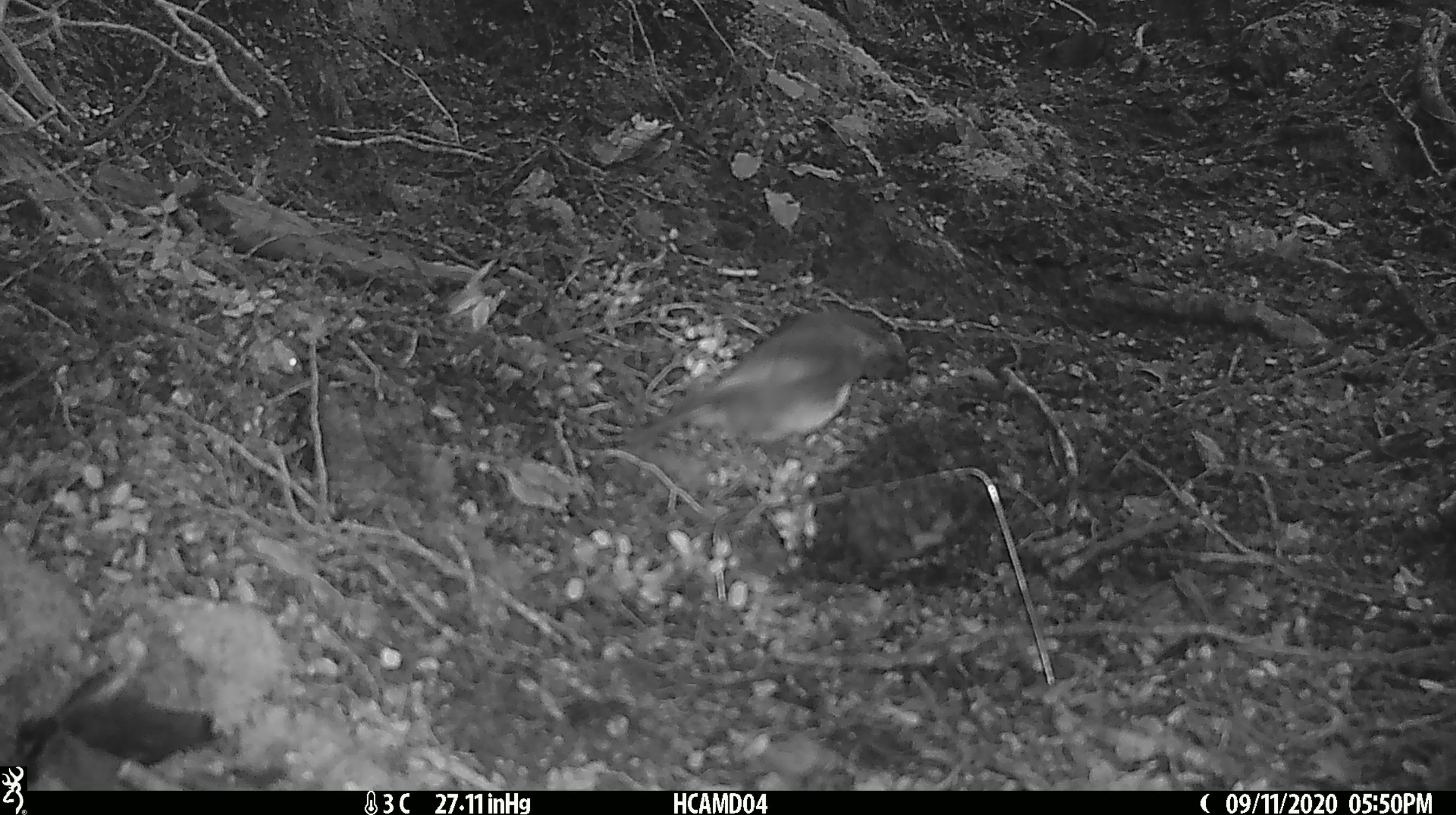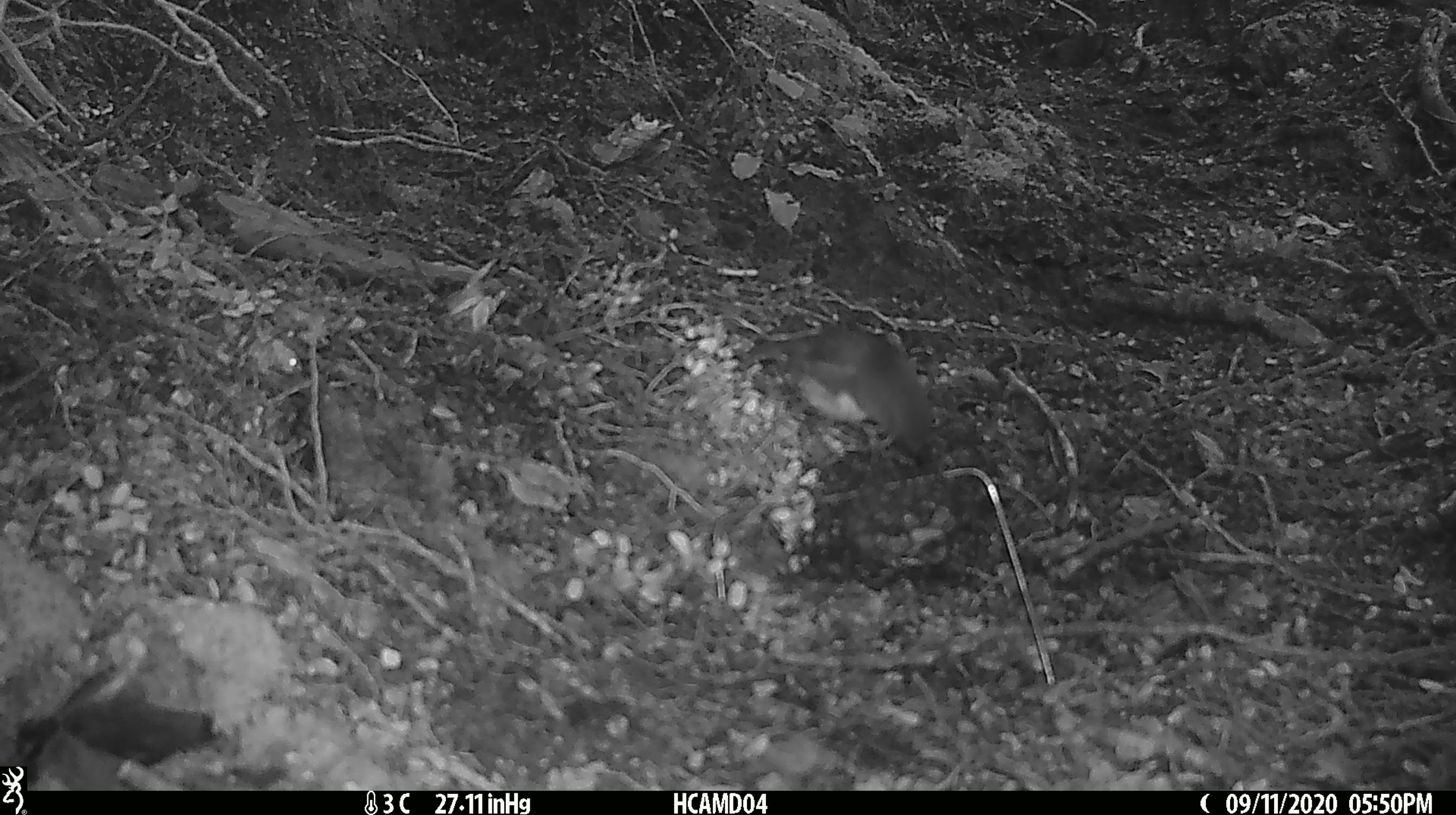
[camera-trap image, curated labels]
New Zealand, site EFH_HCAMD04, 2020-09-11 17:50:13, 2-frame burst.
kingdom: Animalia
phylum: Chordata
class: Aves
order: Passeriformes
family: Petroicidae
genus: Petroica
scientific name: Petroica australis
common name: new zealand robin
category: robin